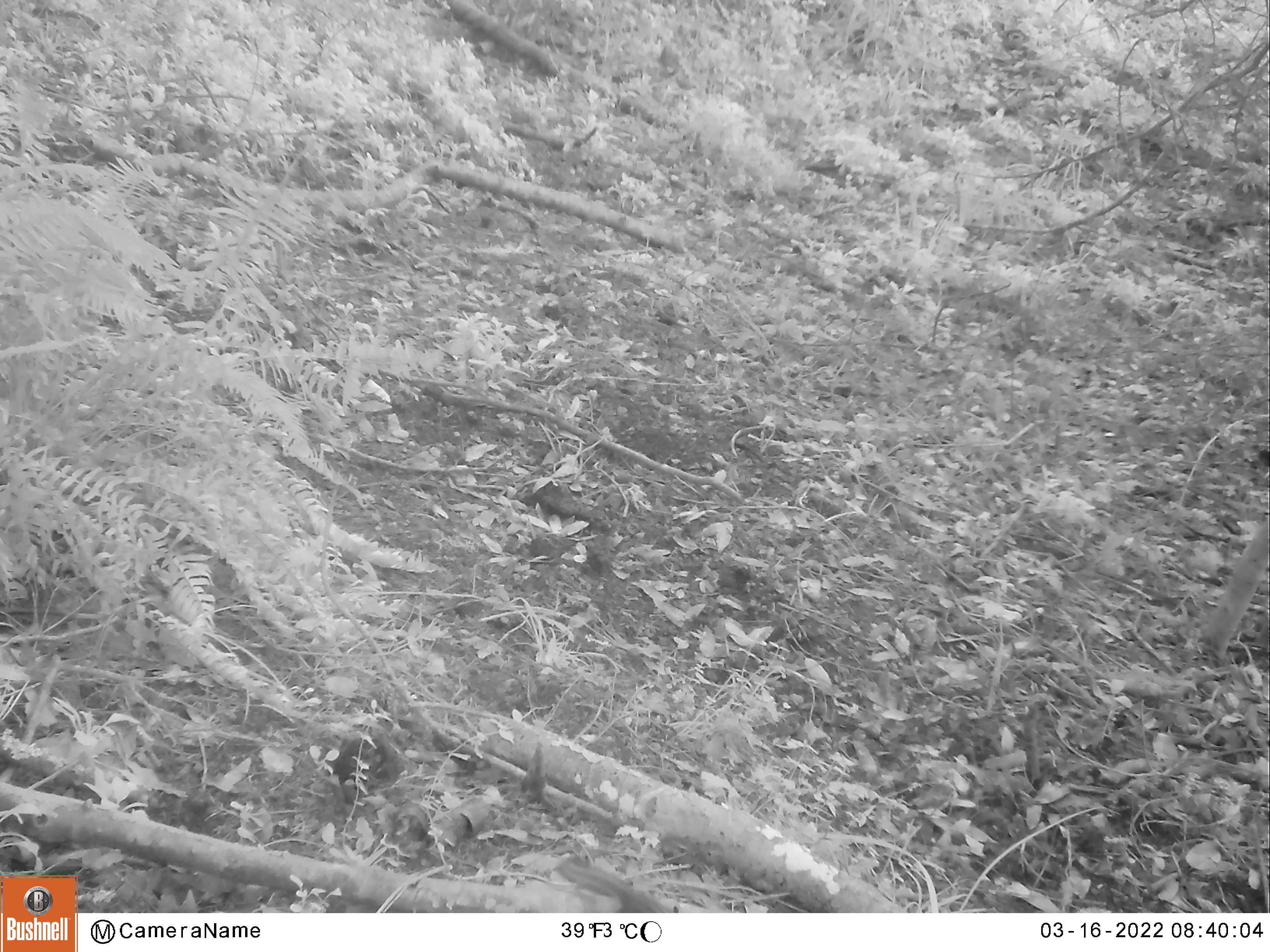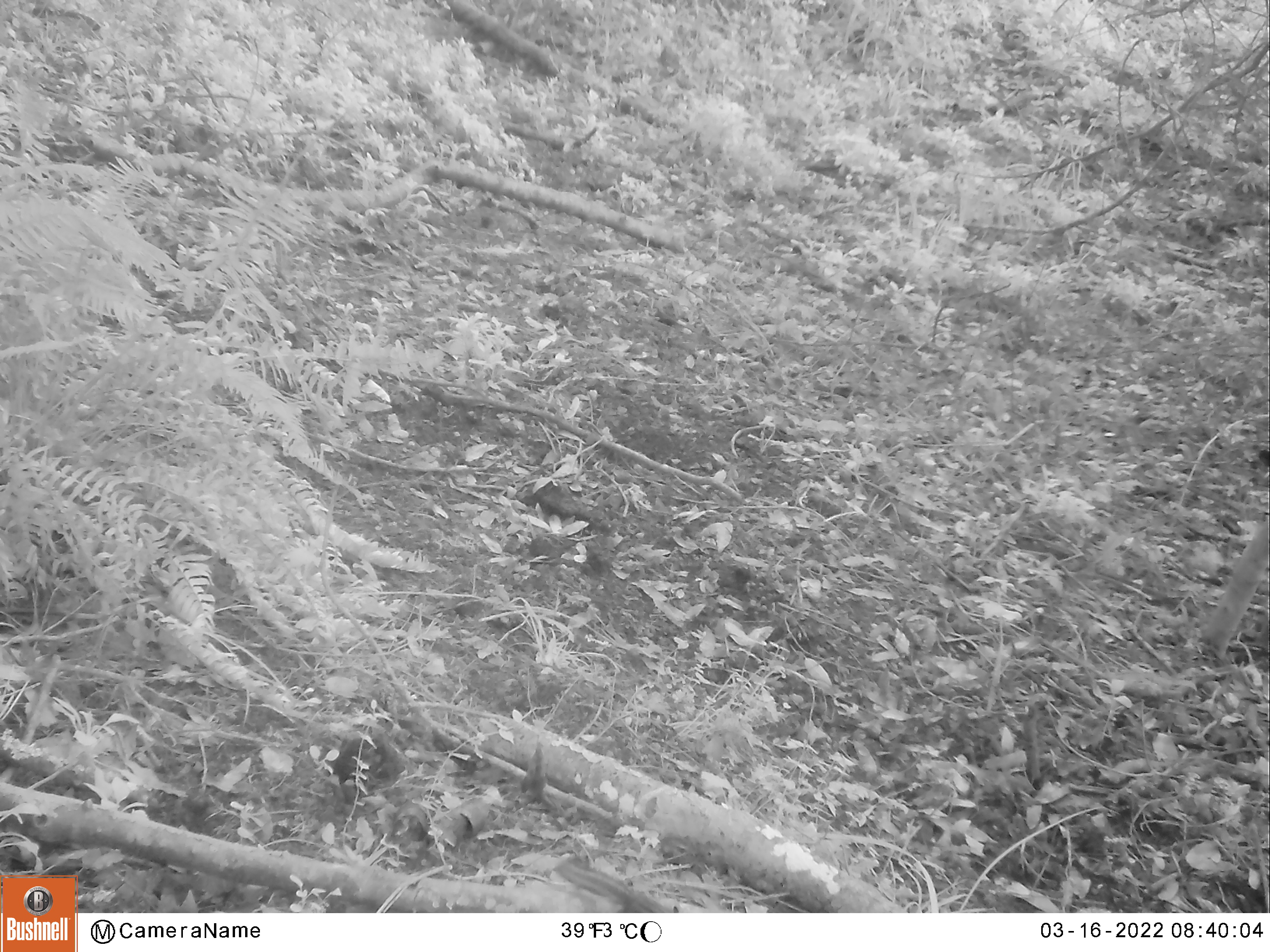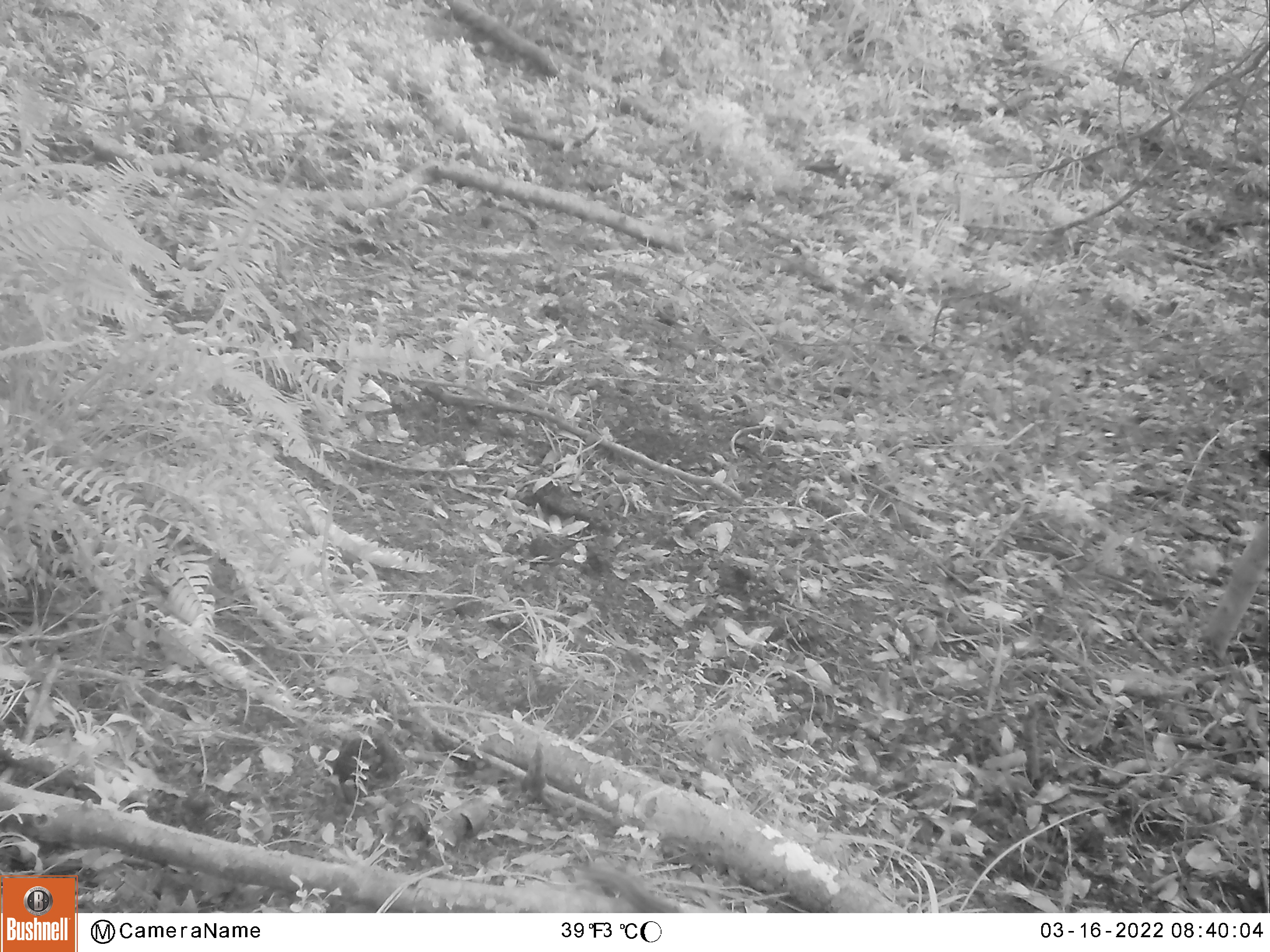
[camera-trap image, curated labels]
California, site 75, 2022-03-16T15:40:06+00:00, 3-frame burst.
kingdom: Animalia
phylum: Chordata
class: Mammalia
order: Rodentia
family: Sciuridae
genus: Neotamias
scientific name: Neotamias merriami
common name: merriam's chipmunk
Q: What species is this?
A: Merriam's chipmunk (Neotamias merriami).